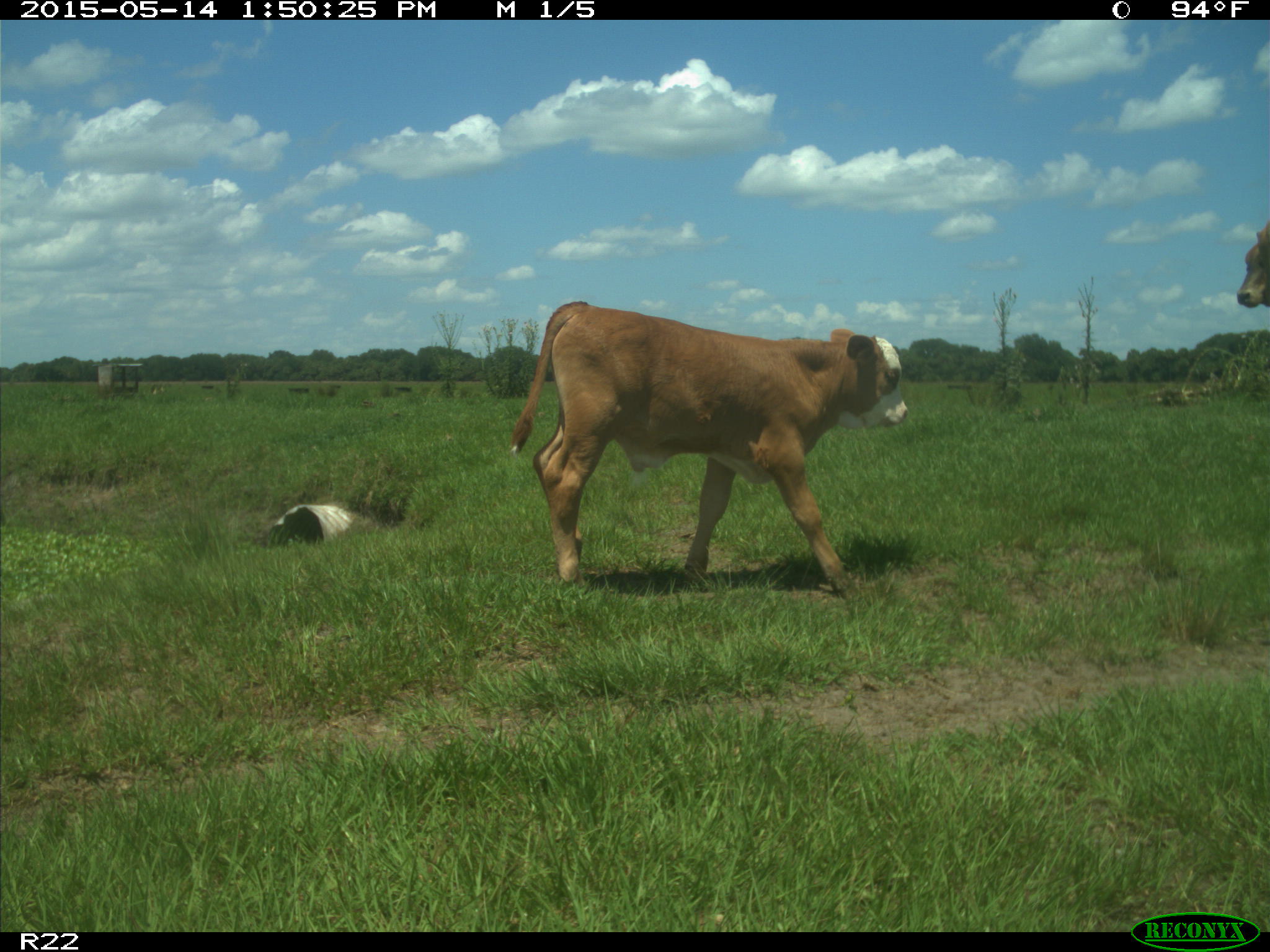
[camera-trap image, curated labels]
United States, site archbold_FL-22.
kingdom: Animalia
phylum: Chordata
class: Mammalia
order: Artiodactyla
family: Bovidae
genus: Bos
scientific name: Bos taurus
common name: domestic cow